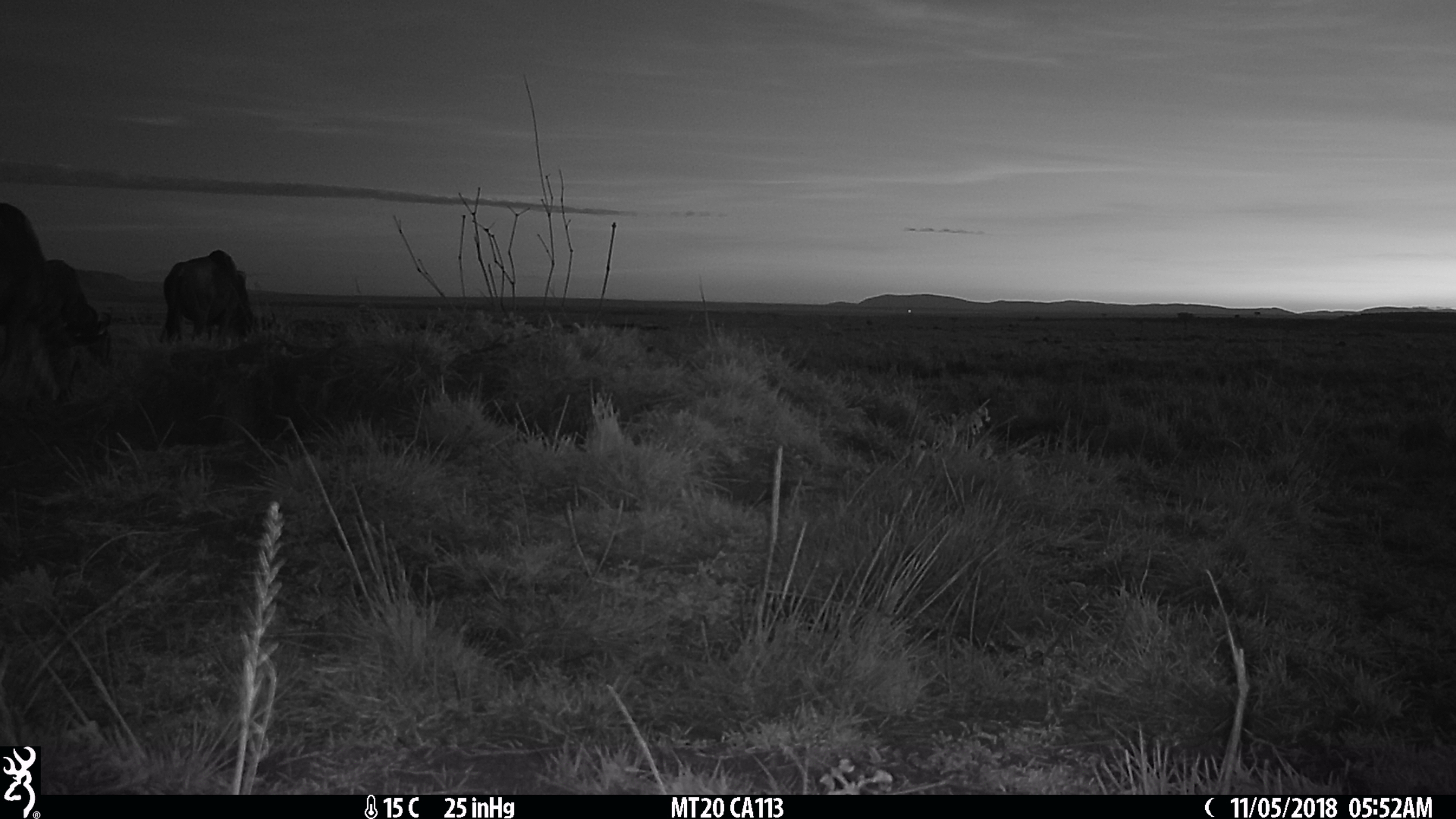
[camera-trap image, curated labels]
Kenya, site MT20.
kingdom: Animalia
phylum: Chordata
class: Mammalia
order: Artiodactyla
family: Bovidae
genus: Connochaetes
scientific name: Connochaetes taurinus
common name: blue wildebeest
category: wildebeest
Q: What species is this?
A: Wildebeest (blue wildebeest) (Connochaetes taurinus).